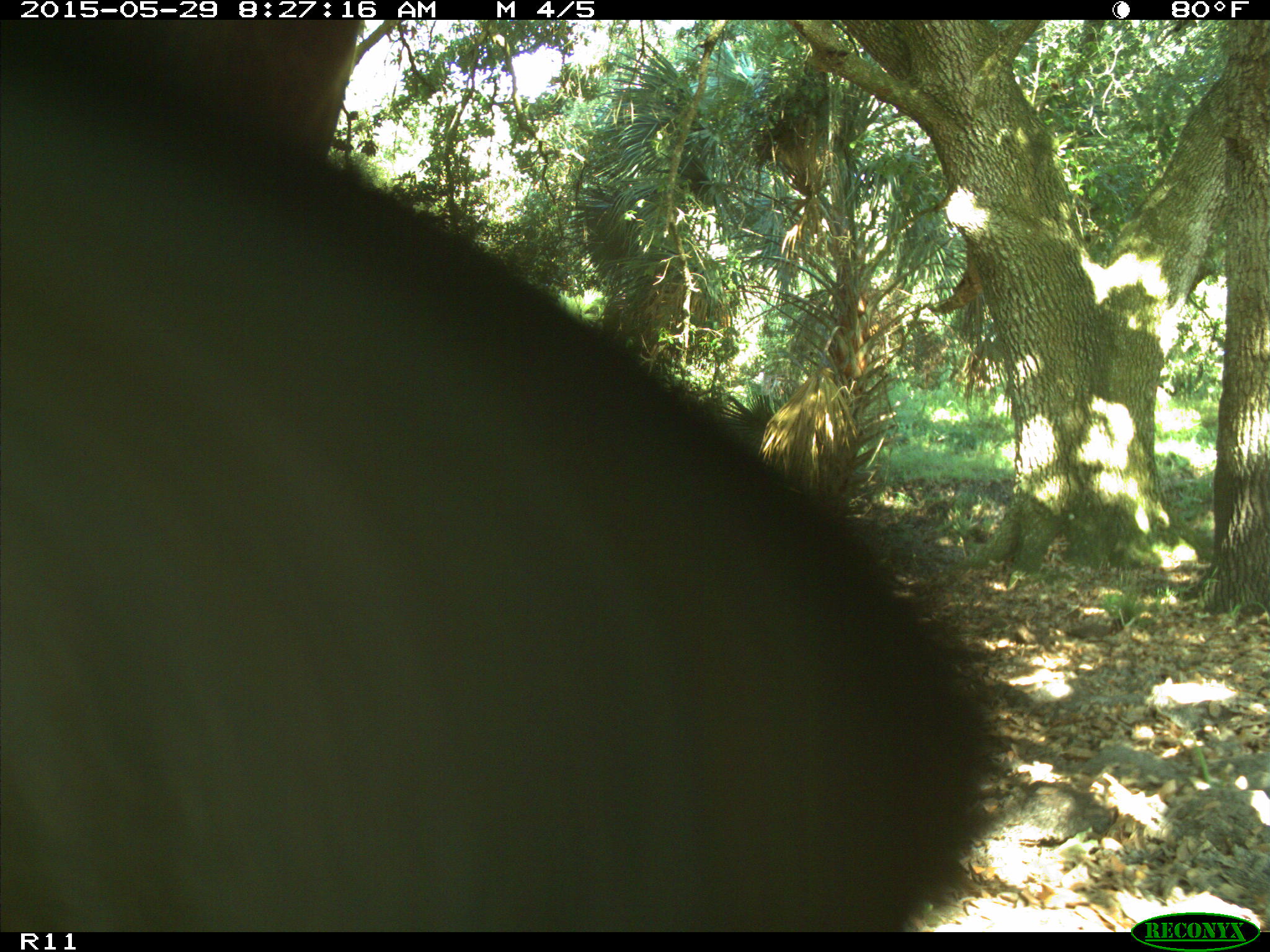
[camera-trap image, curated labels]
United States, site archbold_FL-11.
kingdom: Animalia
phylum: Chordata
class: Mammalia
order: Artiodactyla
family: Bovidae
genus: Bos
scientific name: Bos taurus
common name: domestic cow